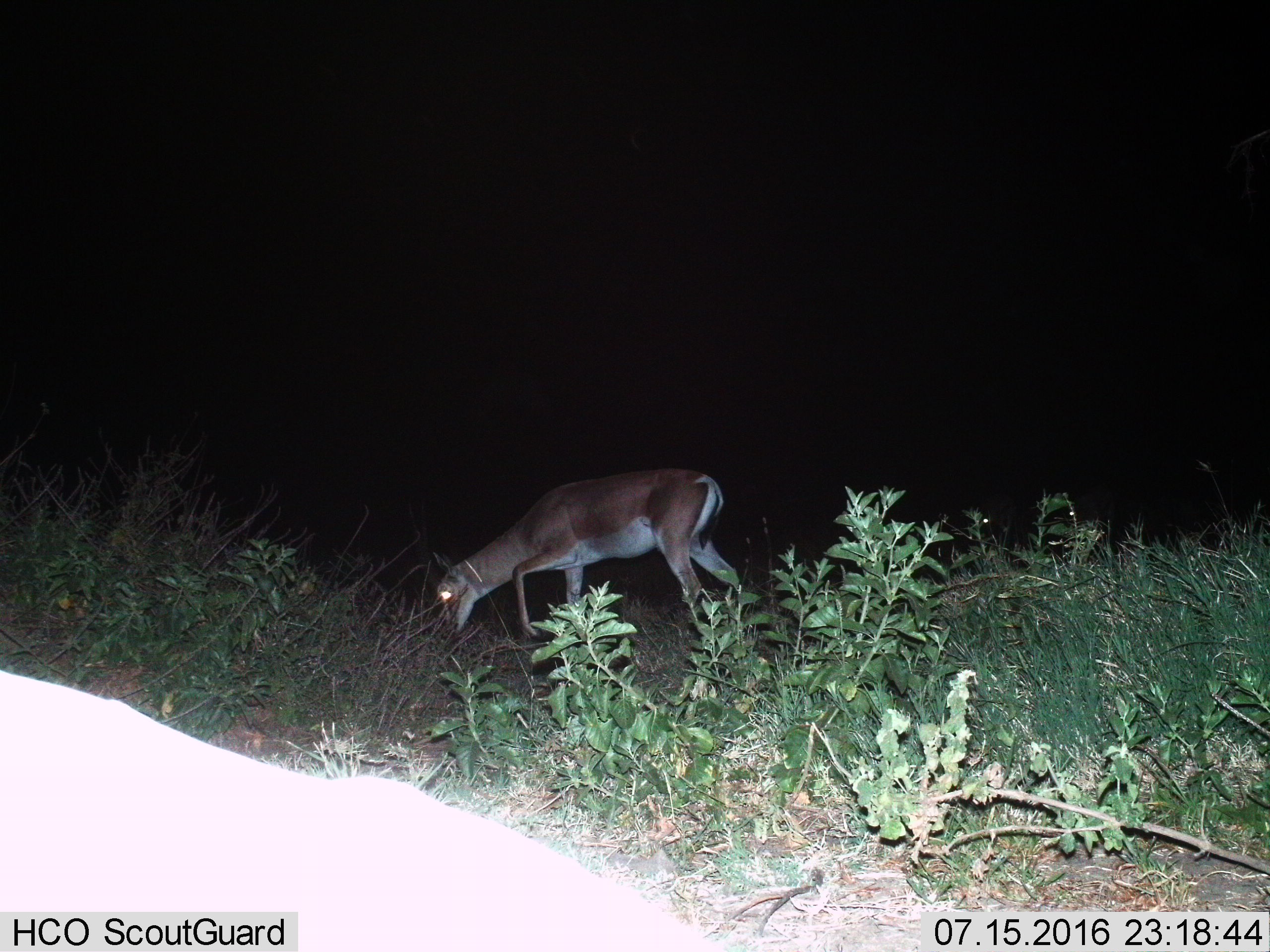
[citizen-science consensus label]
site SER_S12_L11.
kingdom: Animalia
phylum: Chordata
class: Mammalia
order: Artiodactyla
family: Bovidae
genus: Nanger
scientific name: Nanger granti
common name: grant's gazelle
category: gazellegrants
Gazellegrants (grant's gazelle) (Nanger granti), count 1. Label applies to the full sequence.